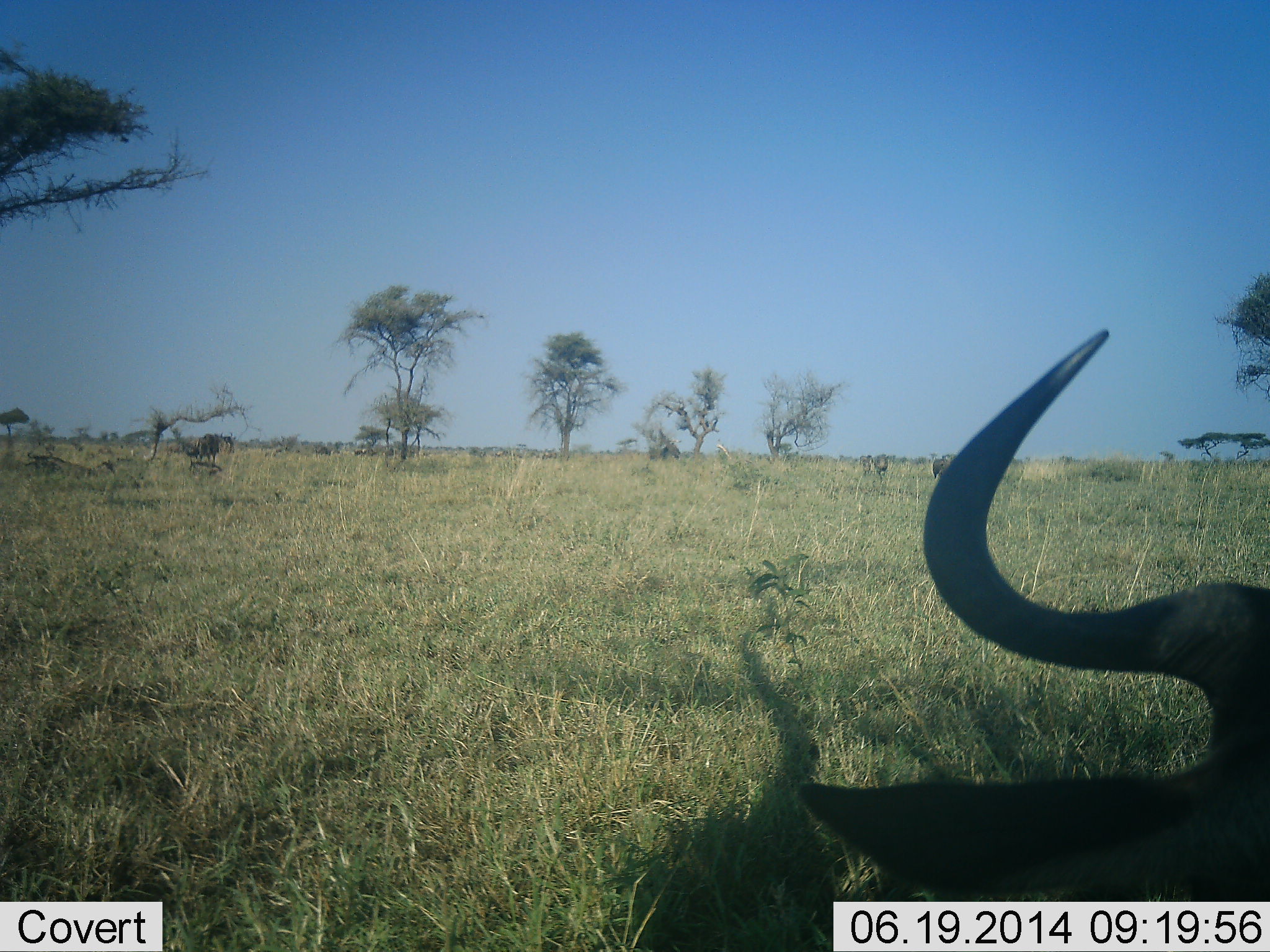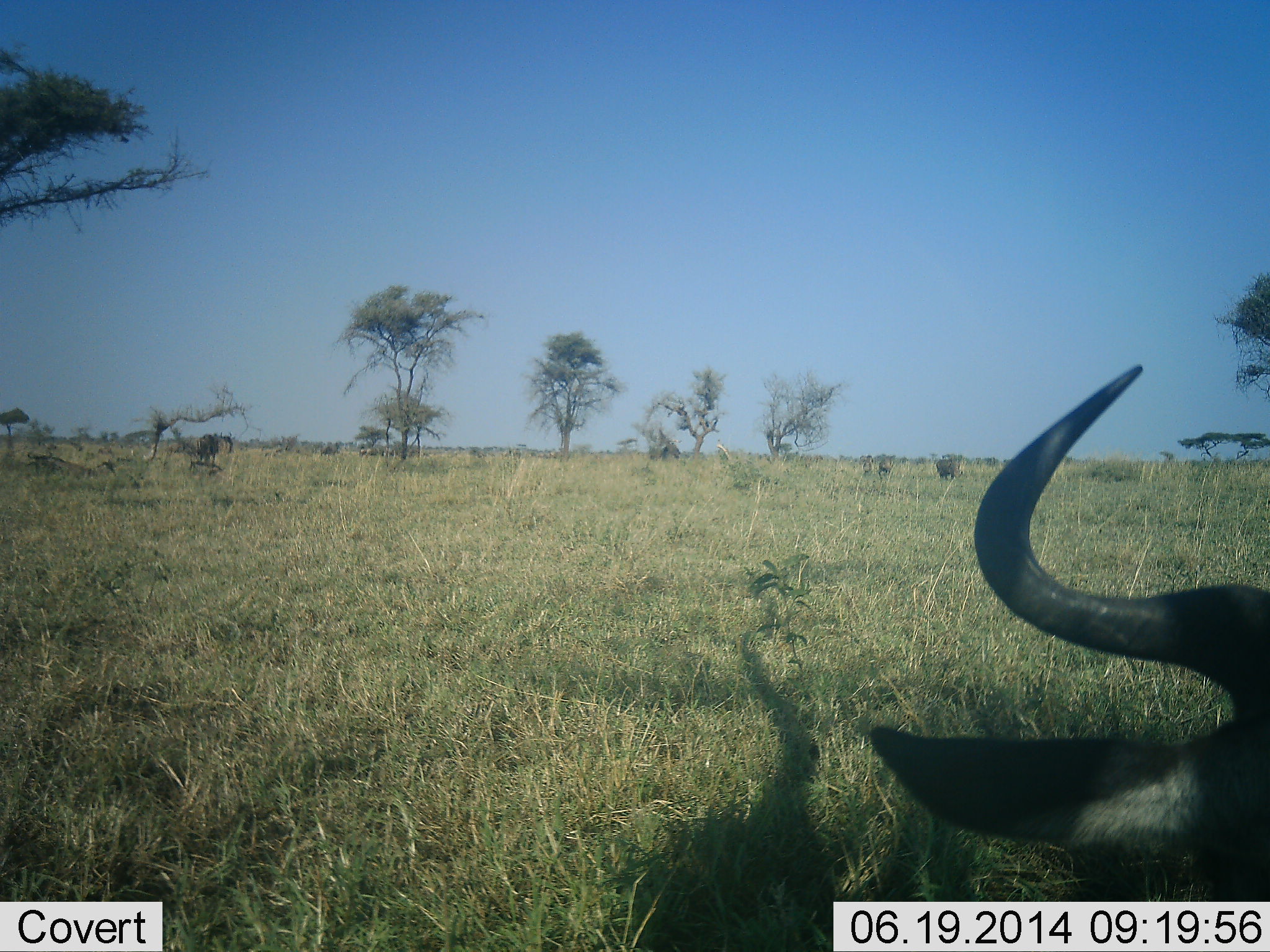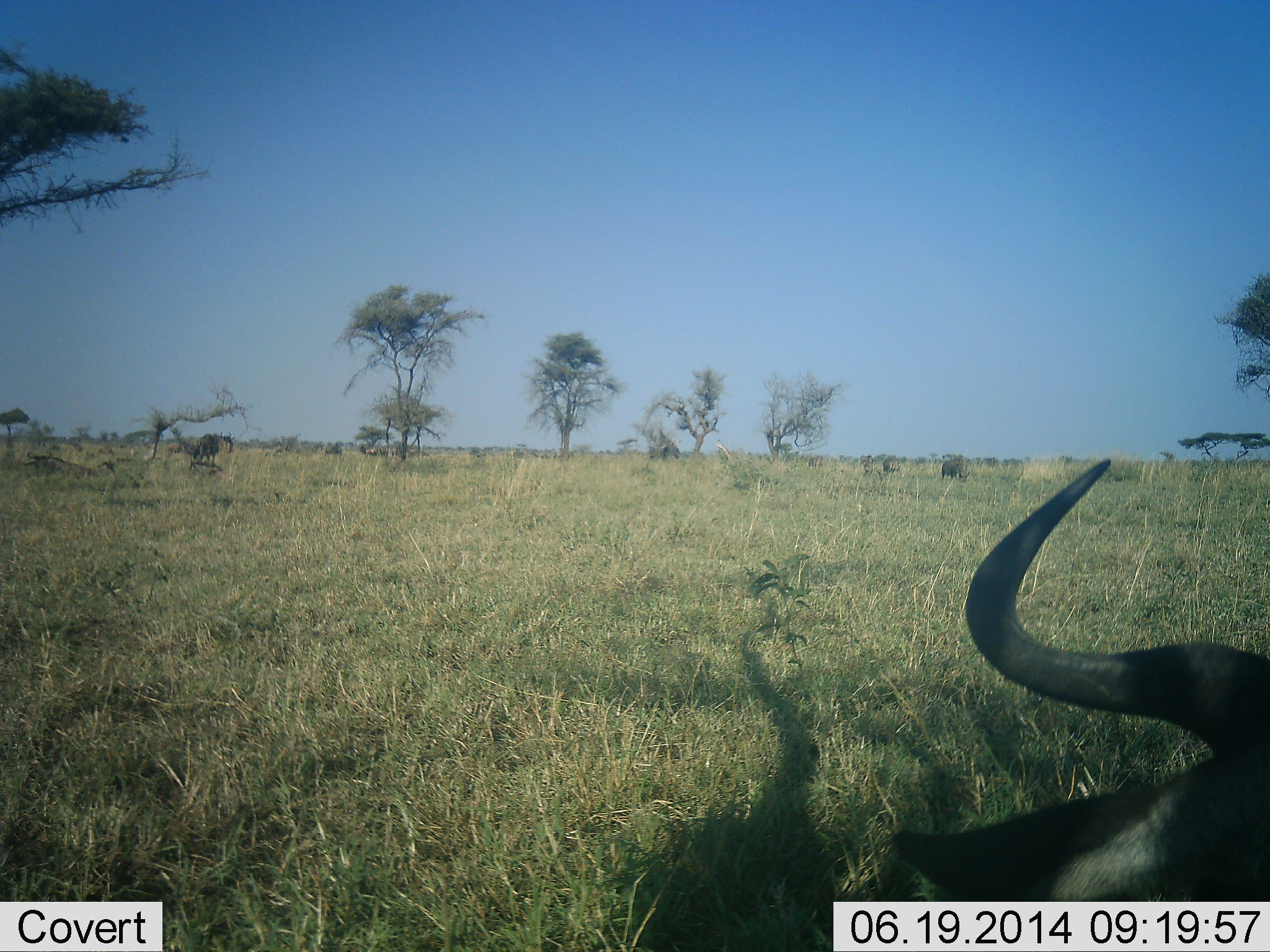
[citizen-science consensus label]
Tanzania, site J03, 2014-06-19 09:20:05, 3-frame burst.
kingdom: Animalia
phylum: Chordata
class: Mammalia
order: Artiodactyla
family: Bovidae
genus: Connochaetes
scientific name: Connochaetes taurinus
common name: blue wildebeest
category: wildebeest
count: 5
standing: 40%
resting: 70%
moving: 70%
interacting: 0%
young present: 0%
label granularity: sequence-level